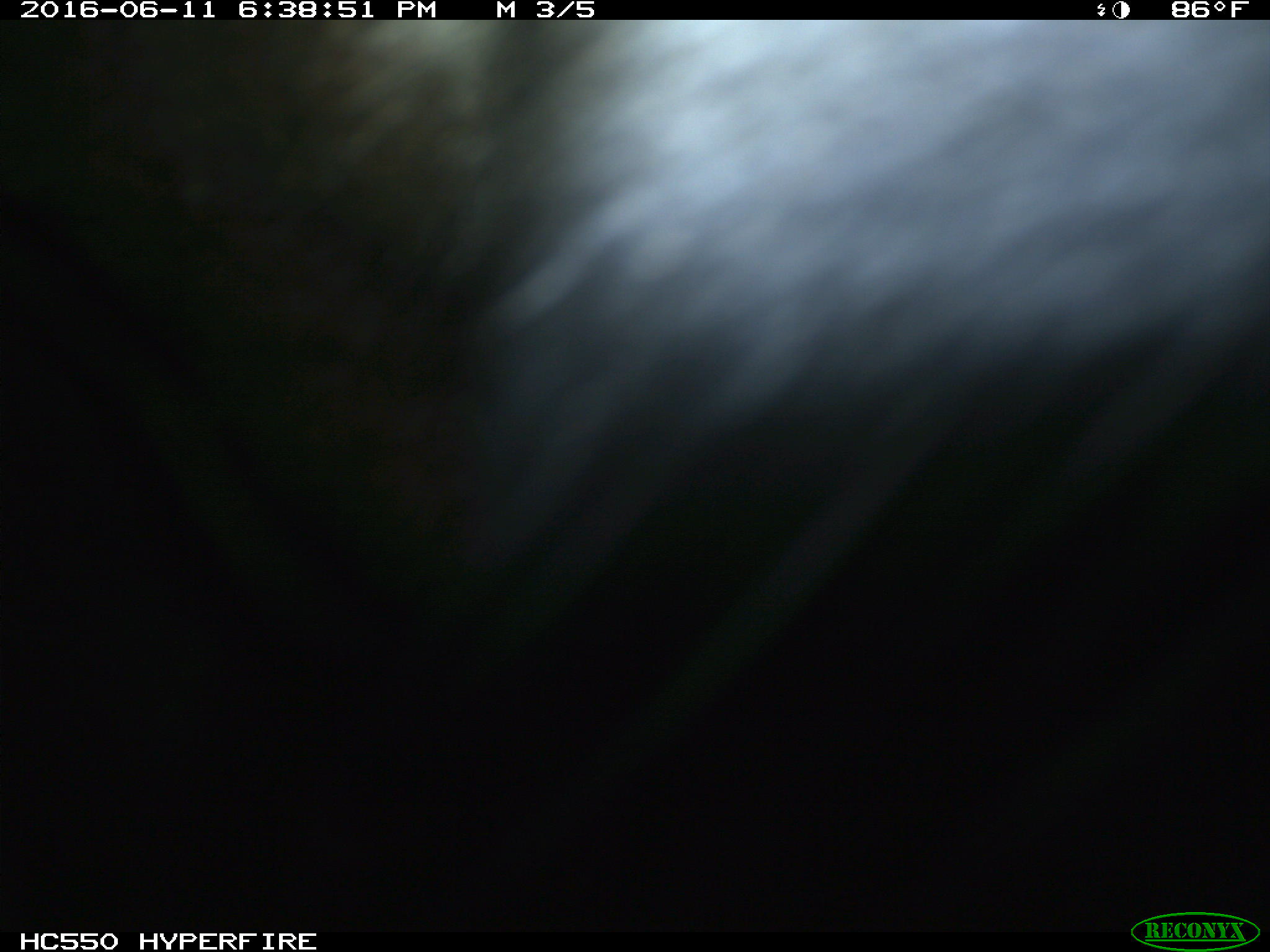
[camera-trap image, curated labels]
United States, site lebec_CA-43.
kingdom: Animalia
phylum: Chordata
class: Mammalia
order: Artiodactyla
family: Bovidae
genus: Bos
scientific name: Bos taurus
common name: domestic cow